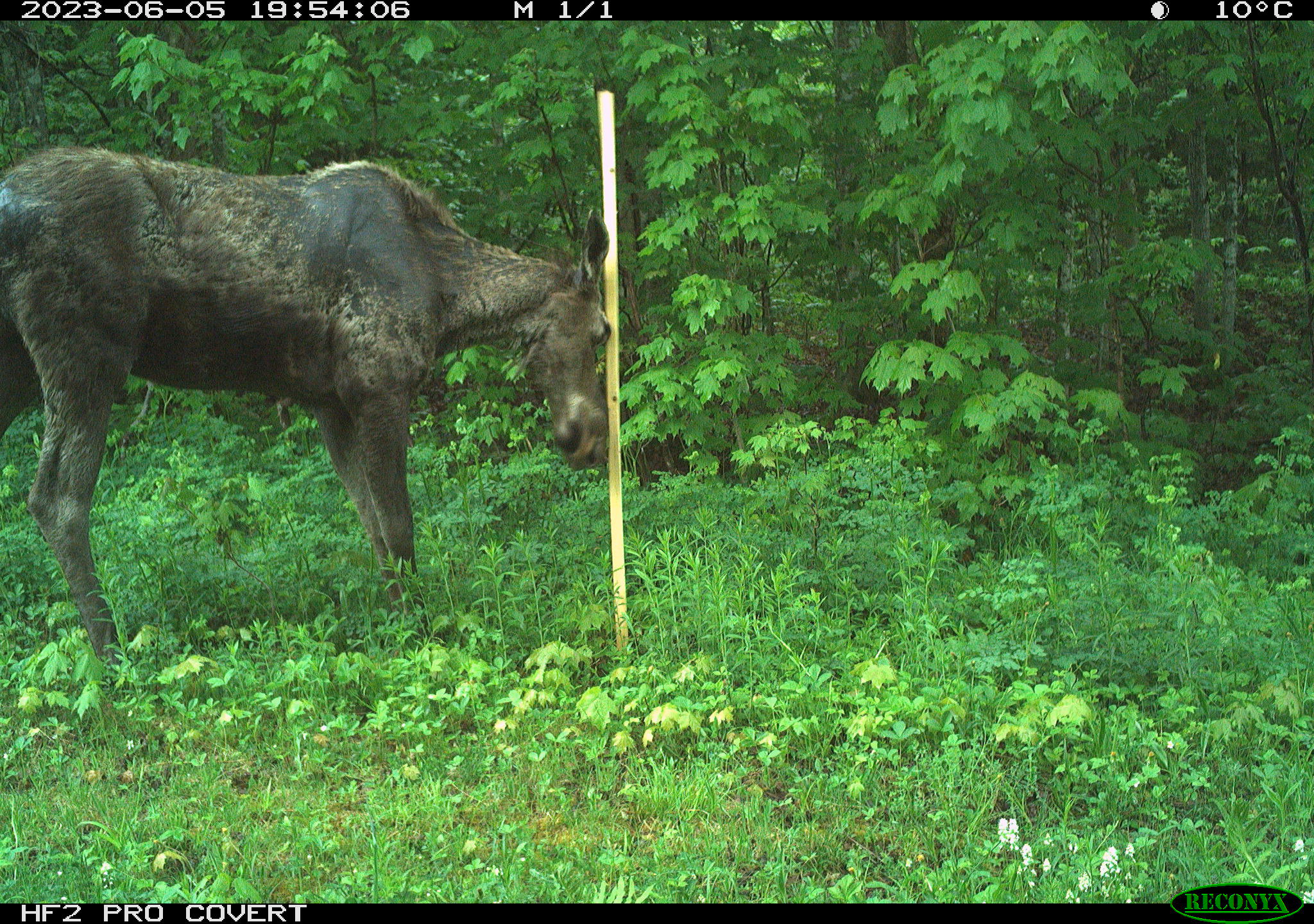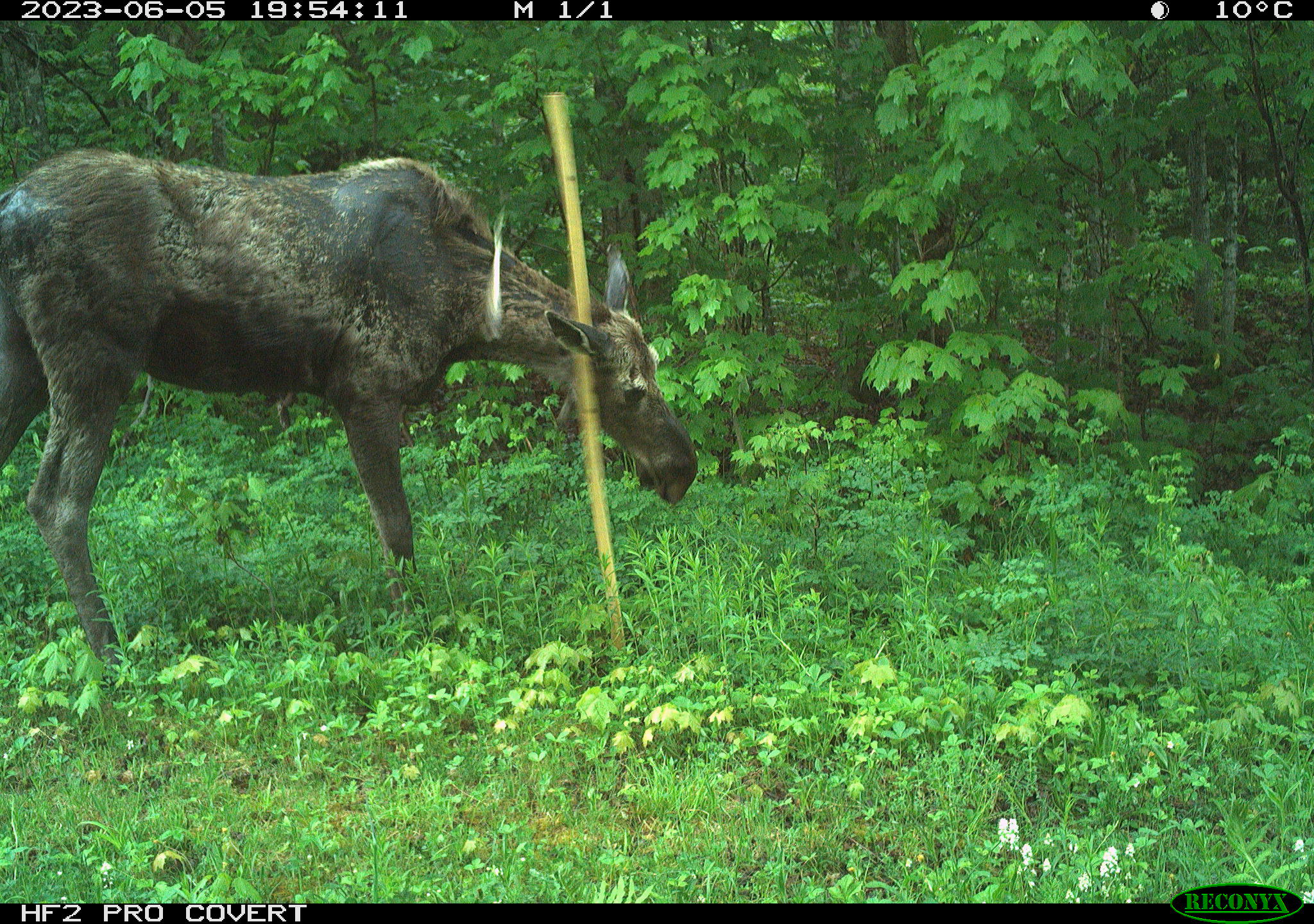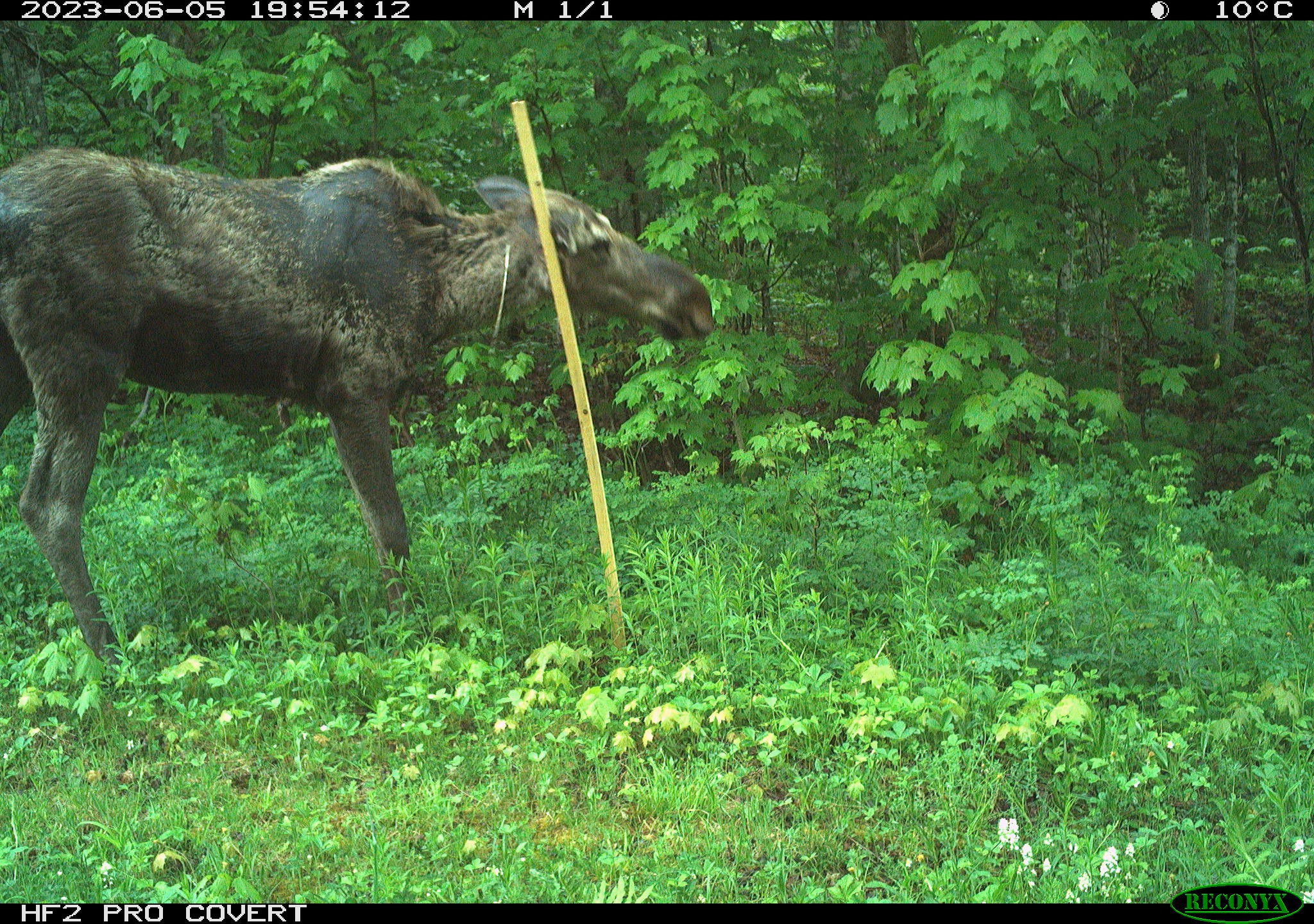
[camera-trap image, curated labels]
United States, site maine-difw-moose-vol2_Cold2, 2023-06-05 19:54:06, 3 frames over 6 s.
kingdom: Animalia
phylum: Chordata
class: Mammalia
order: Artiodactyla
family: Cervidae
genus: Alces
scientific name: Alces alces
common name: moose